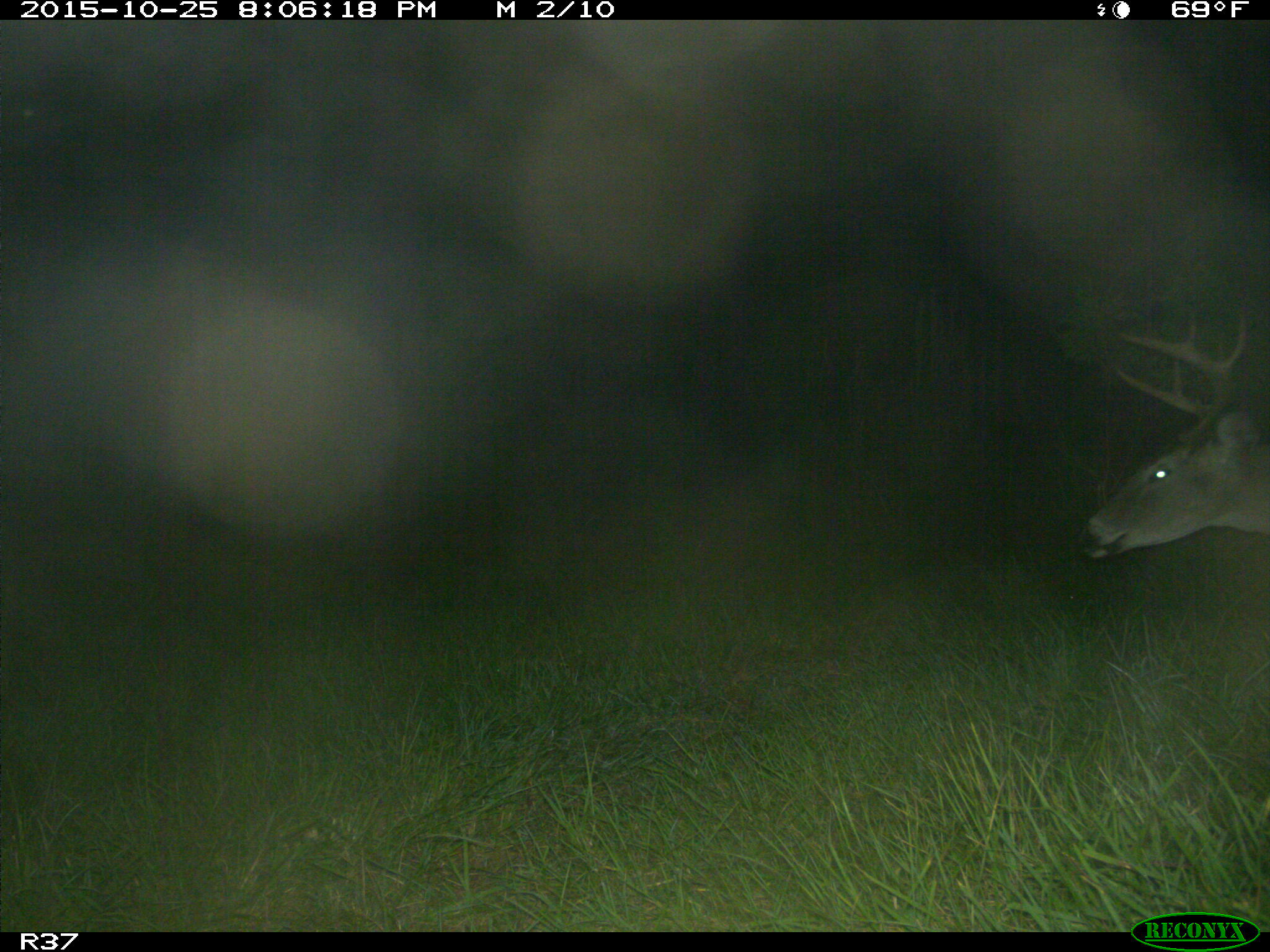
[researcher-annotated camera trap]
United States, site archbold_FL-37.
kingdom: Animalia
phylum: Chordata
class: Mammalia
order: Artiodactyla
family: Cervidae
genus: Odocoileus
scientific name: Odocoileus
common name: deer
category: unidentified deer